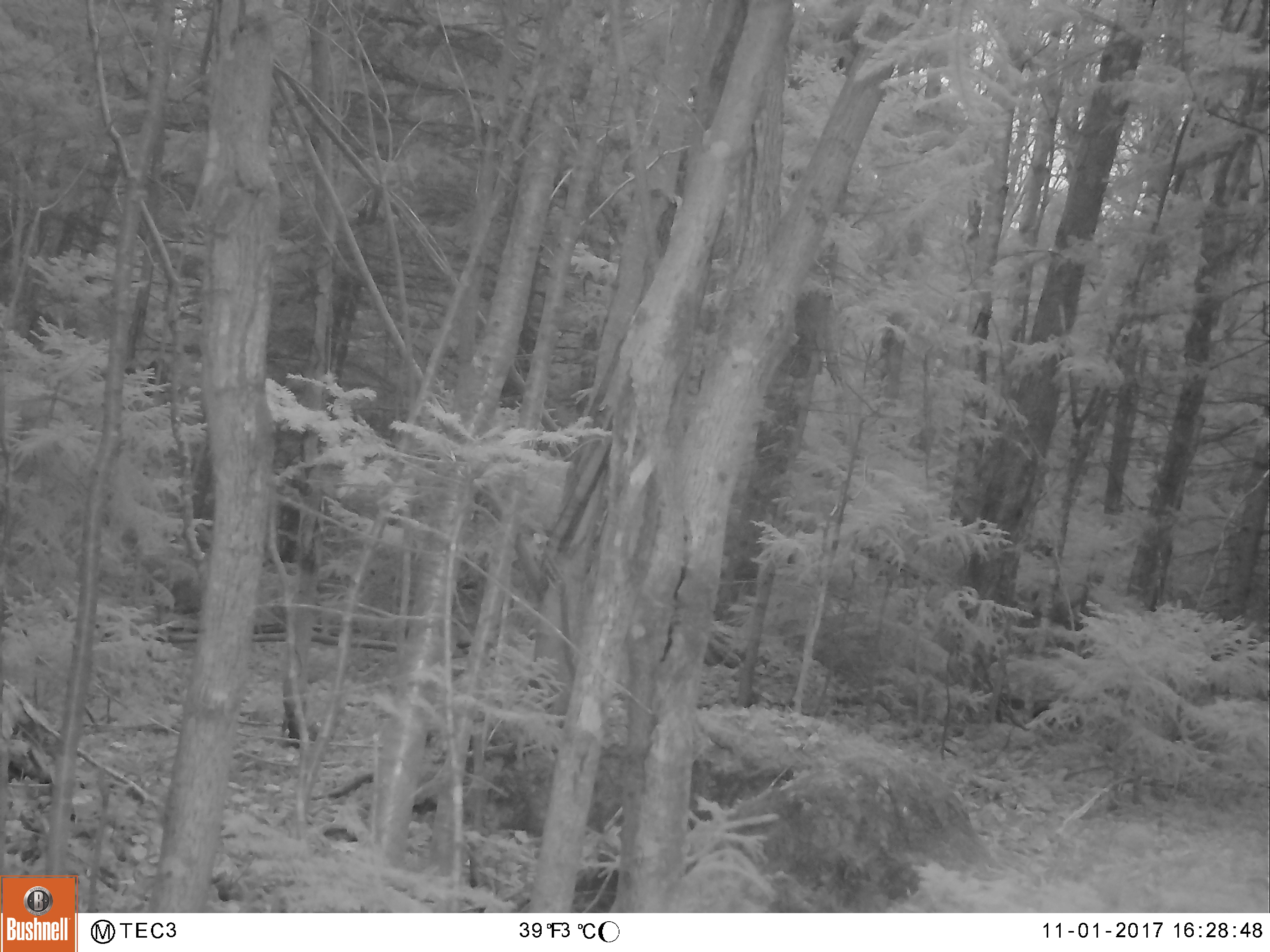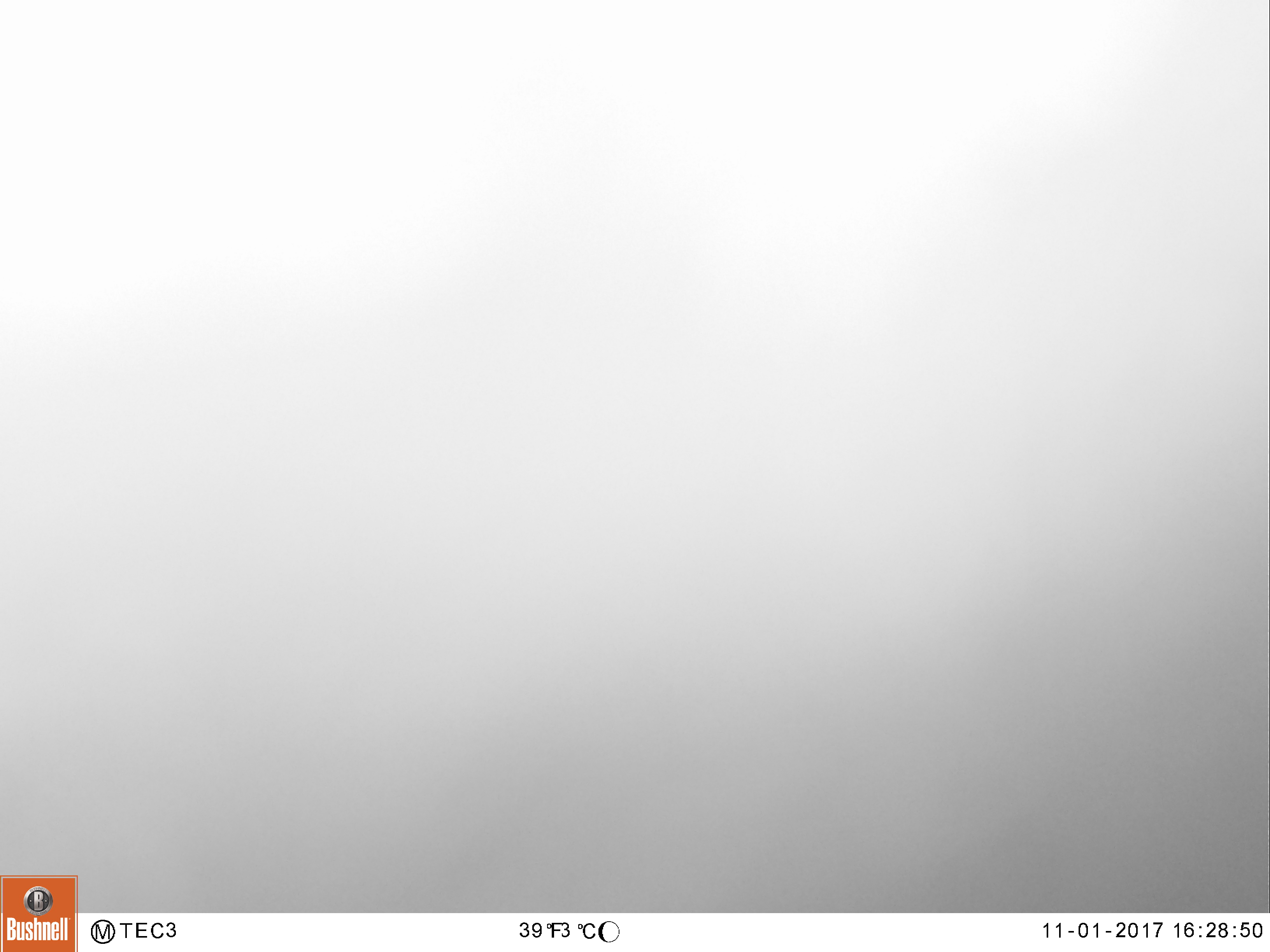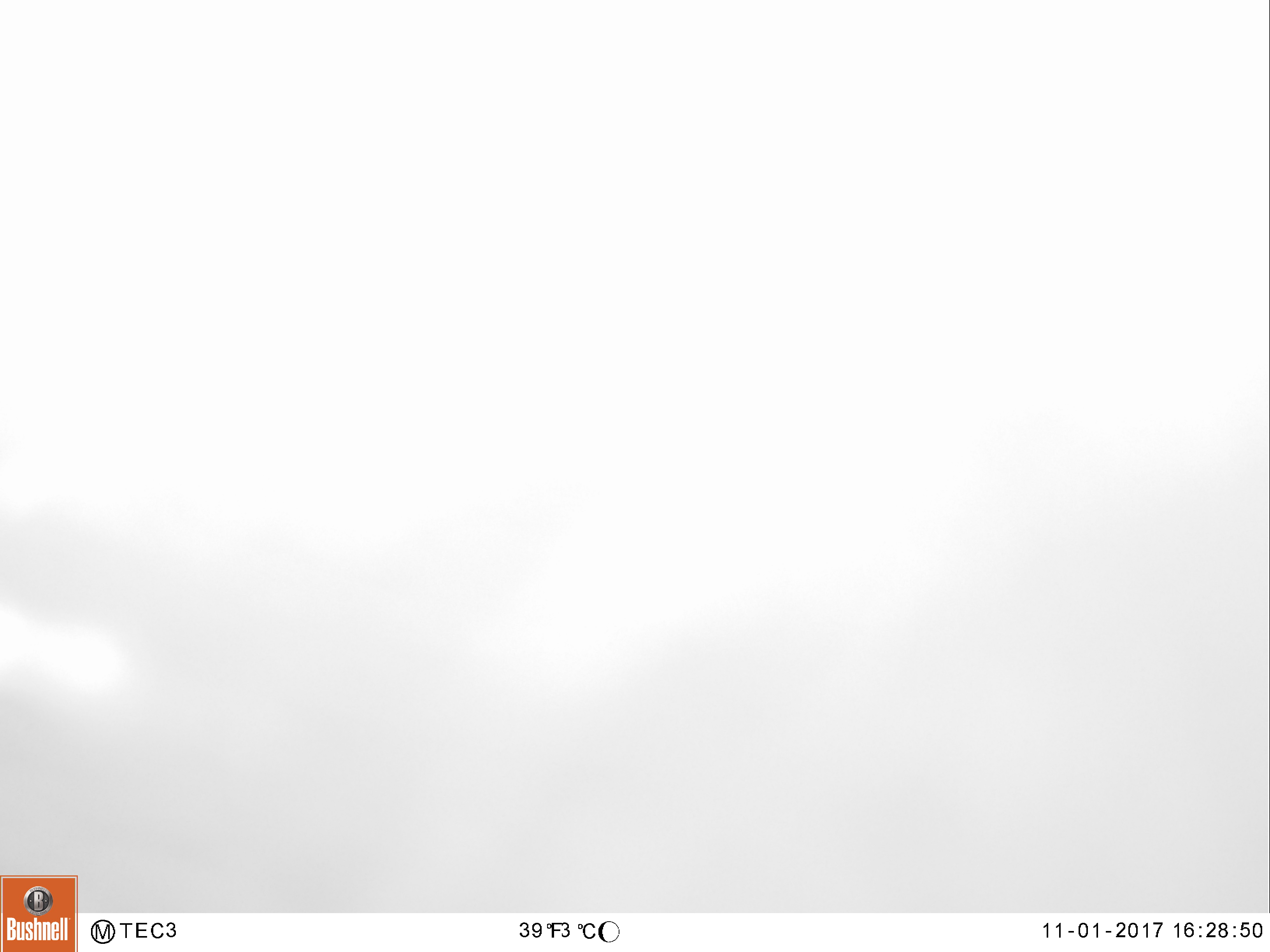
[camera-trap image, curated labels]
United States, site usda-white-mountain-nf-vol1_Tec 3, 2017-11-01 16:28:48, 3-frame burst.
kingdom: Animalia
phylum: Chordata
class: Mammalia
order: Carnivora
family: Ursidae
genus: Ursus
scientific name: Ursus americanus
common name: black bear